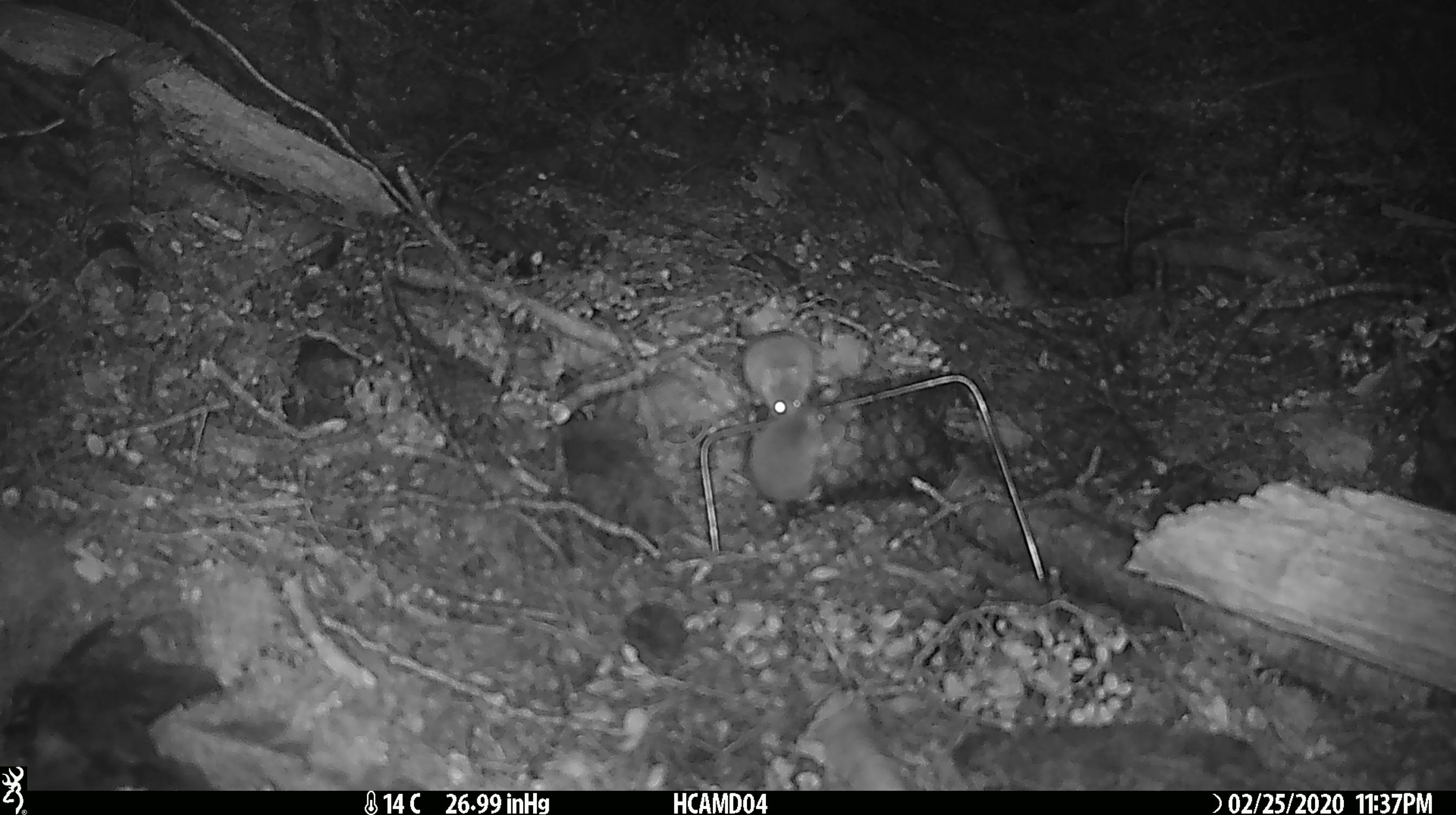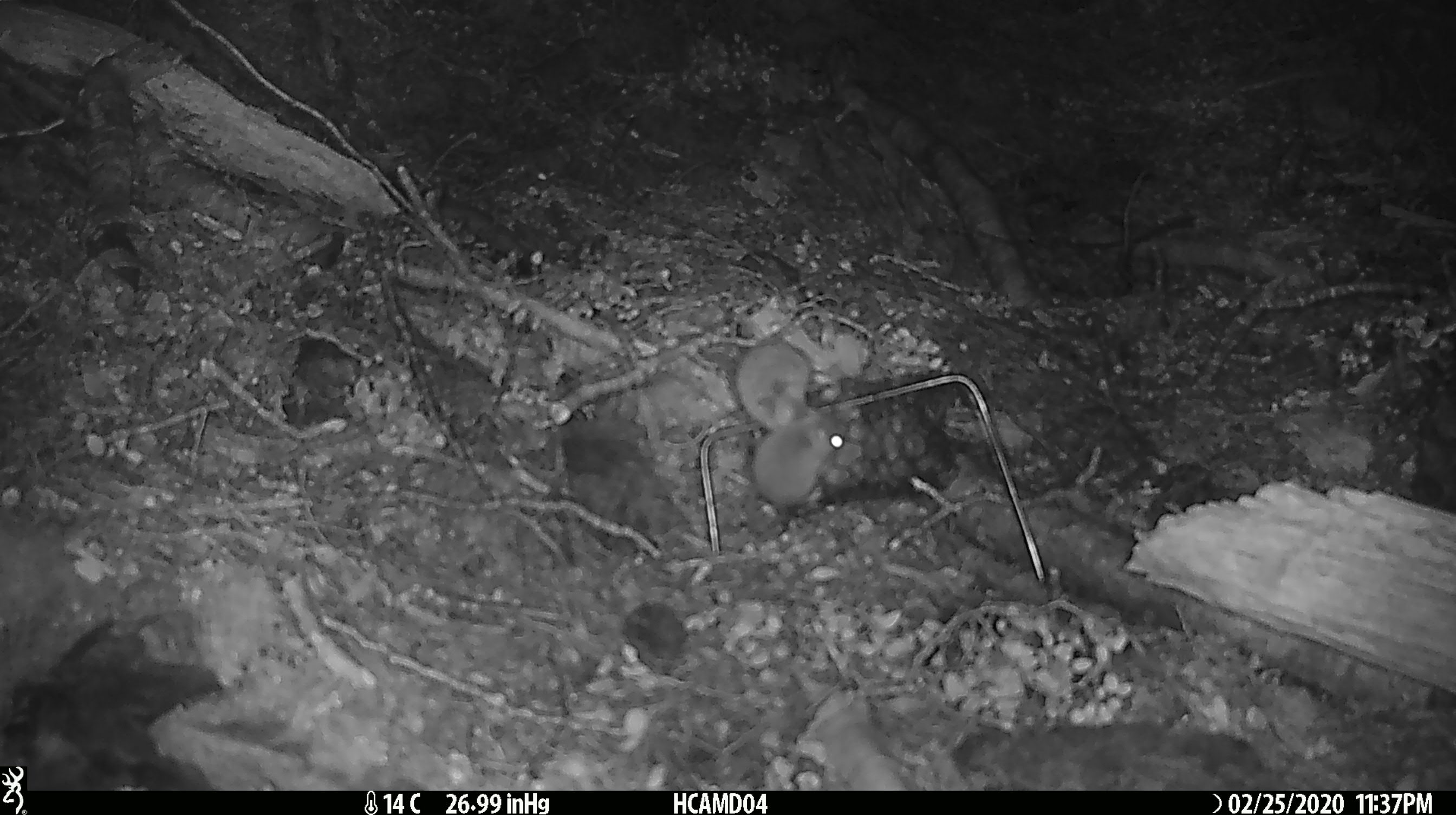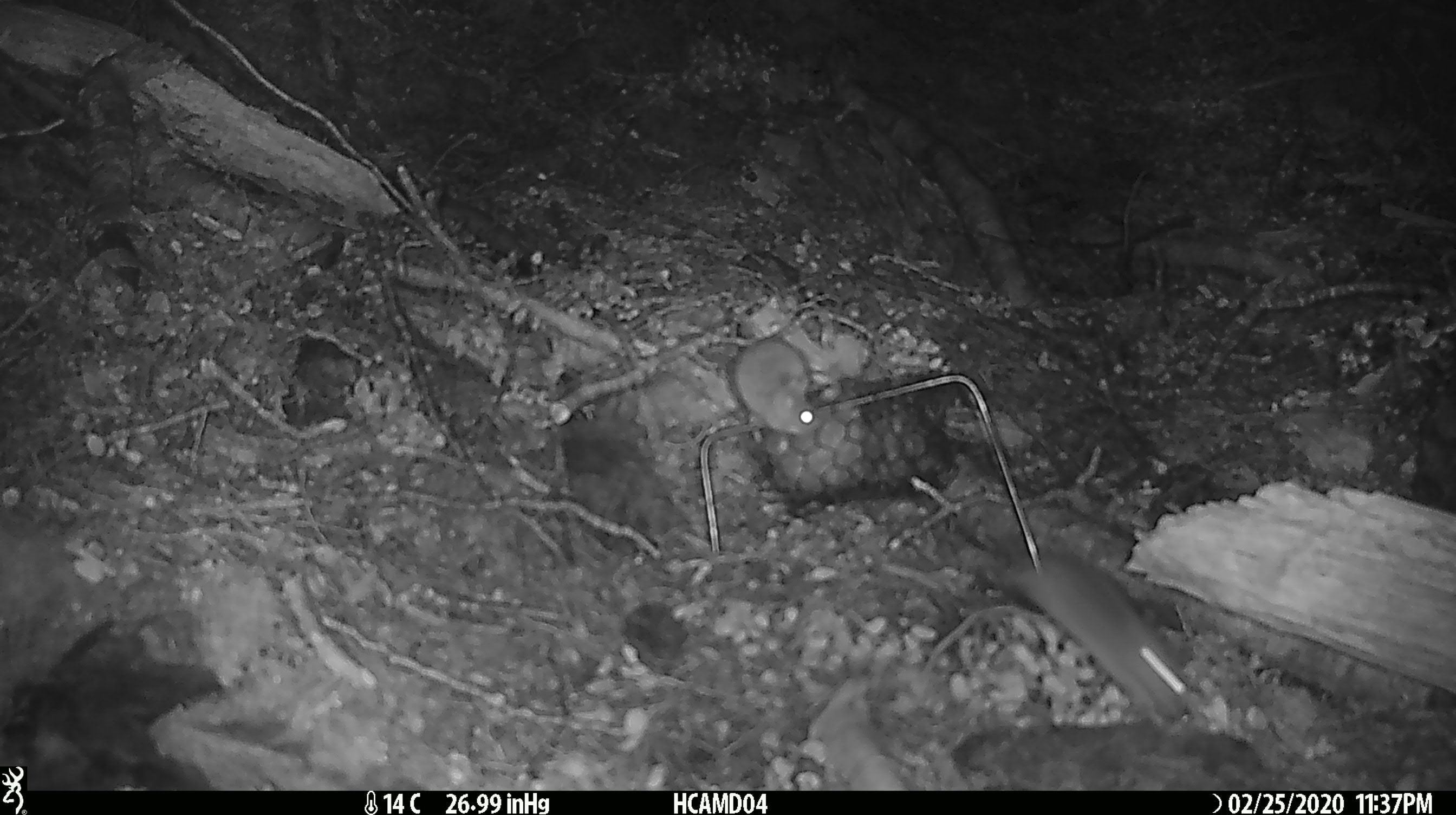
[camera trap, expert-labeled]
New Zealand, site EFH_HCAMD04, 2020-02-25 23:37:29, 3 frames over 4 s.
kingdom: Animalia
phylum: Chordata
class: Mammalia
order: Rodentia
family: Muridae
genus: Mus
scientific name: Mus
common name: mouse